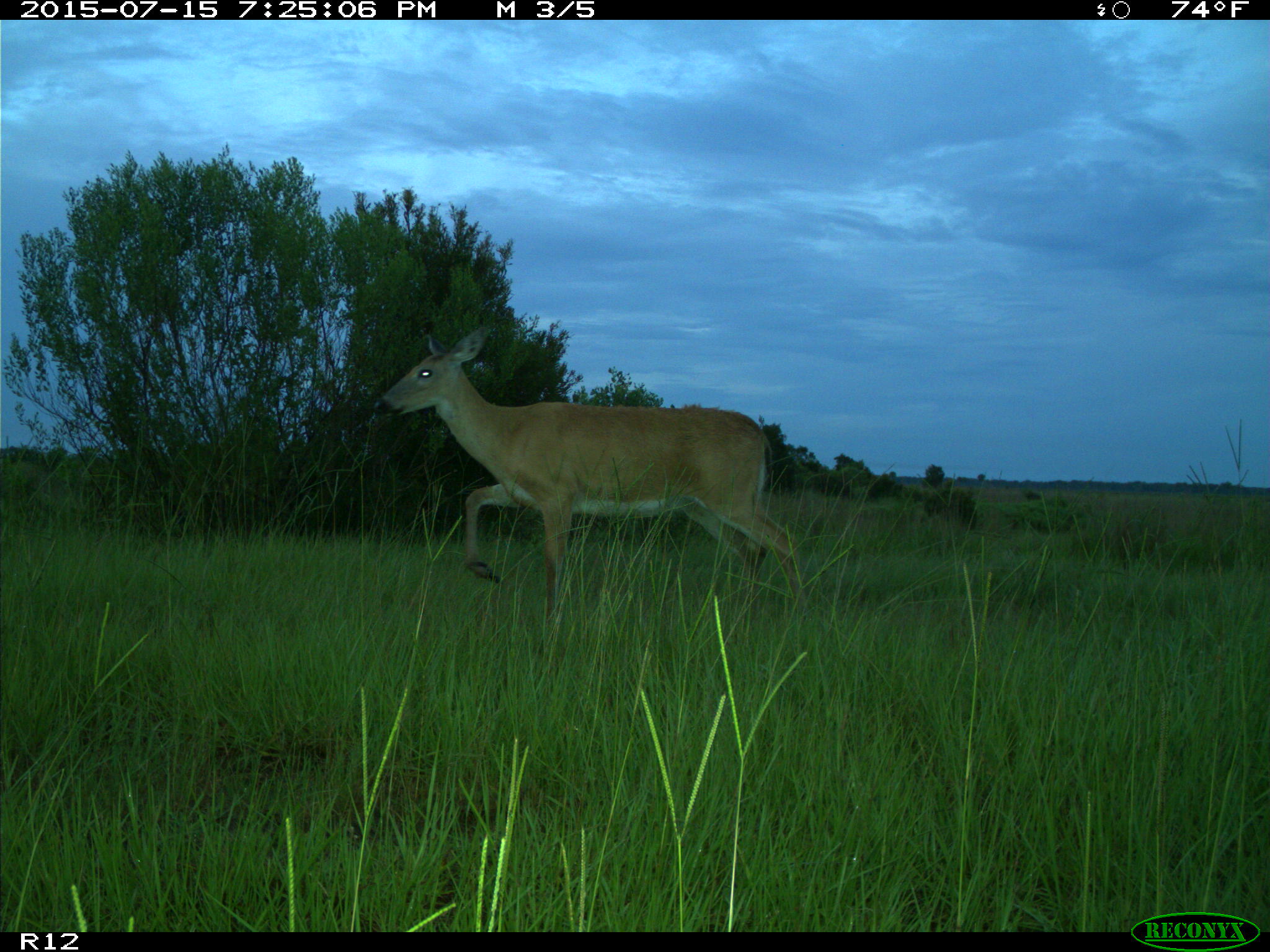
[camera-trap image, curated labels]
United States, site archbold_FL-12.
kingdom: Animalia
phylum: Chordata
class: Mammalia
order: Artiodactyla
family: Cervidae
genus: Odocoileus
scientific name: Odocoileus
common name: deer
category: unidentified deer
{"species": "unidentified deer (deer) (Odocoileus)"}